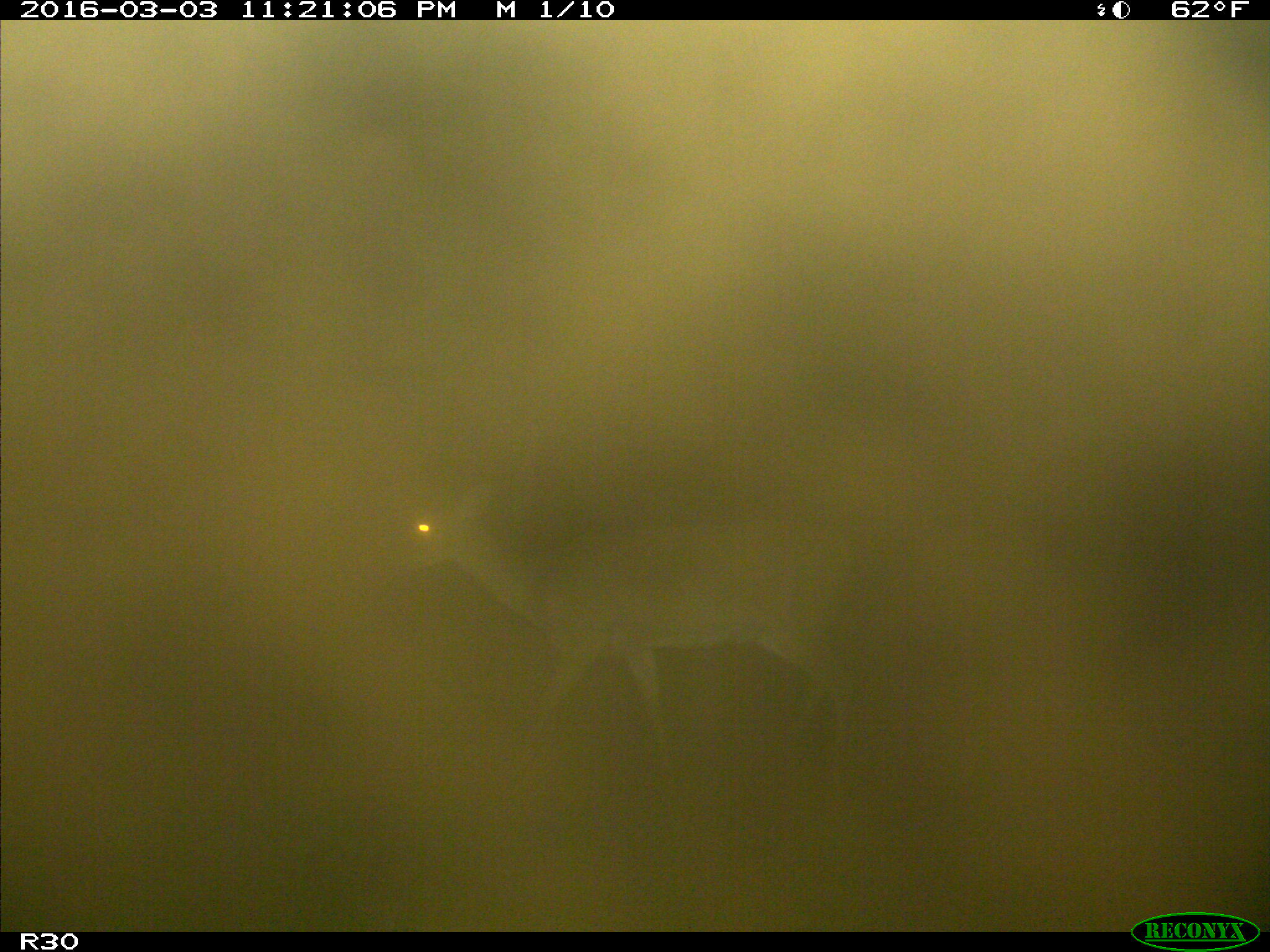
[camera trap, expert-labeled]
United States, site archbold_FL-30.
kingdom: Animalia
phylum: Chordata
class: Mammalia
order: Artiodactyla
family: Cervidae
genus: Odocoileus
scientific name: Odocoileus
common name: deer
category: unidentified deer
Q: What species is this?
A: Unidentified deer (deer) (Odocoileus).